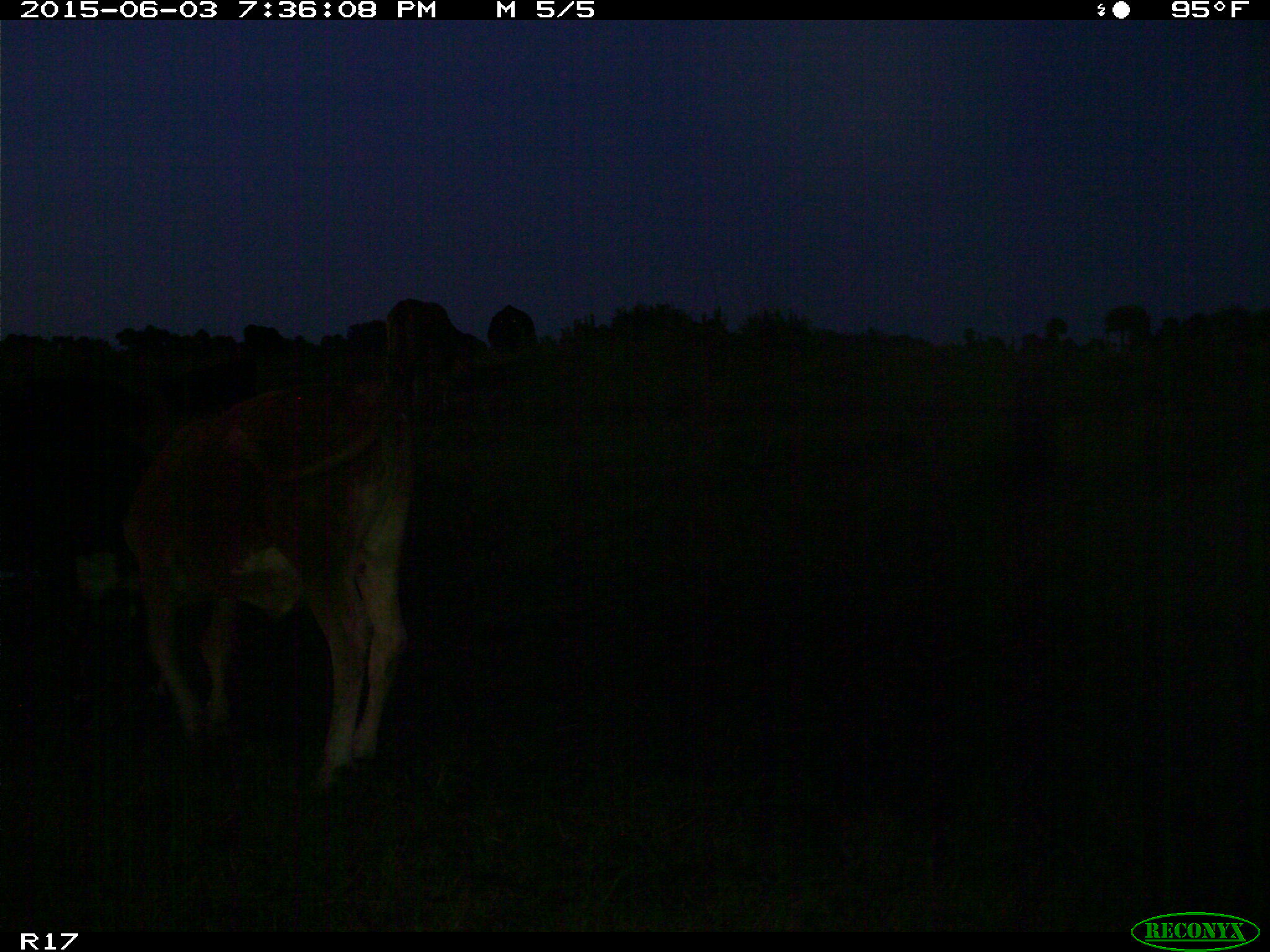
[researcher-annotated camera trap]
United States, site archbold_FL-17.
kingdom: Animalia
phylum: Chordata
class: Mammalia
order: Artiodactyla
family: Bovidae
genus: Bos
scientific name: Bos taurus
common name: domestic cow